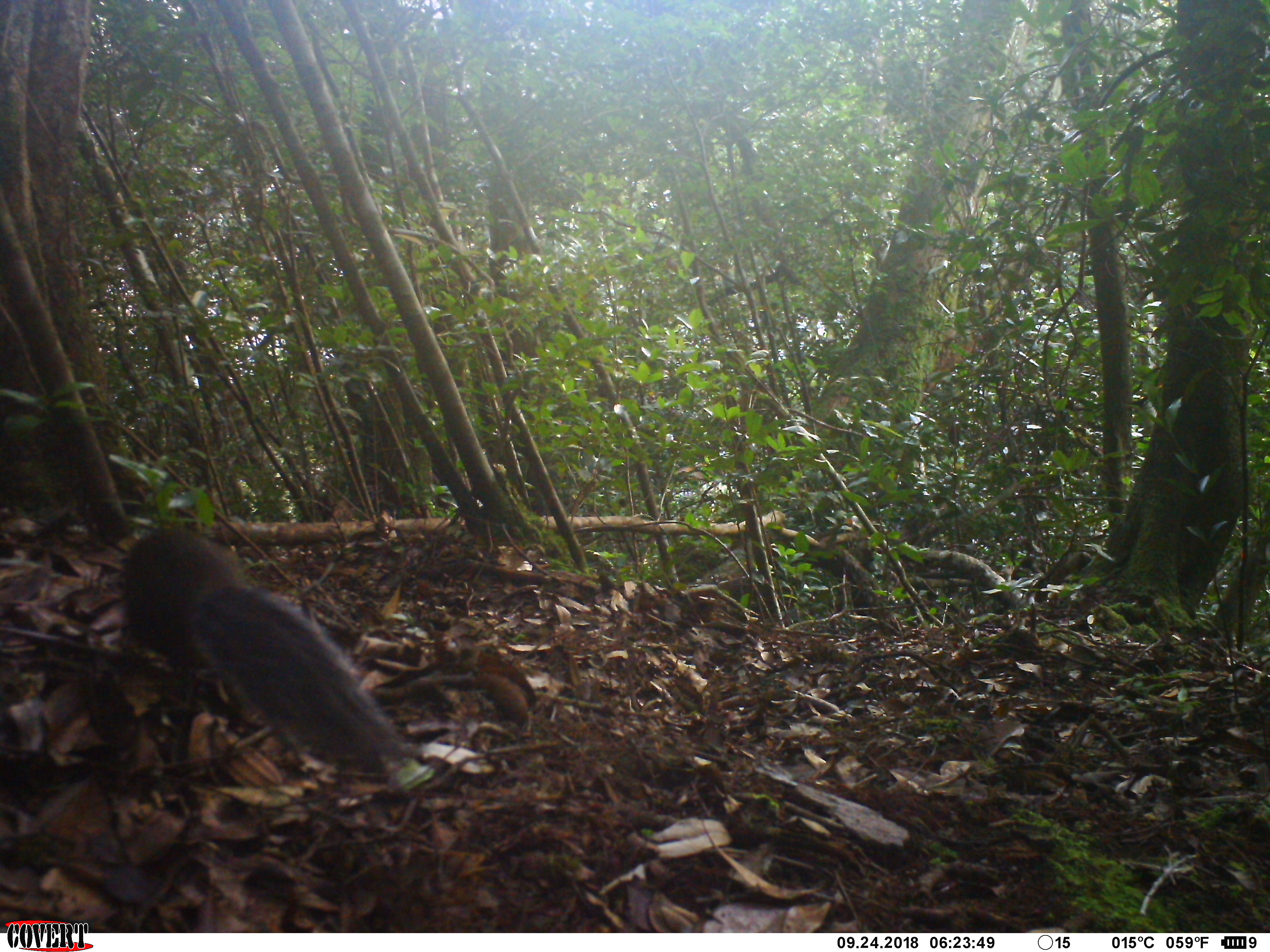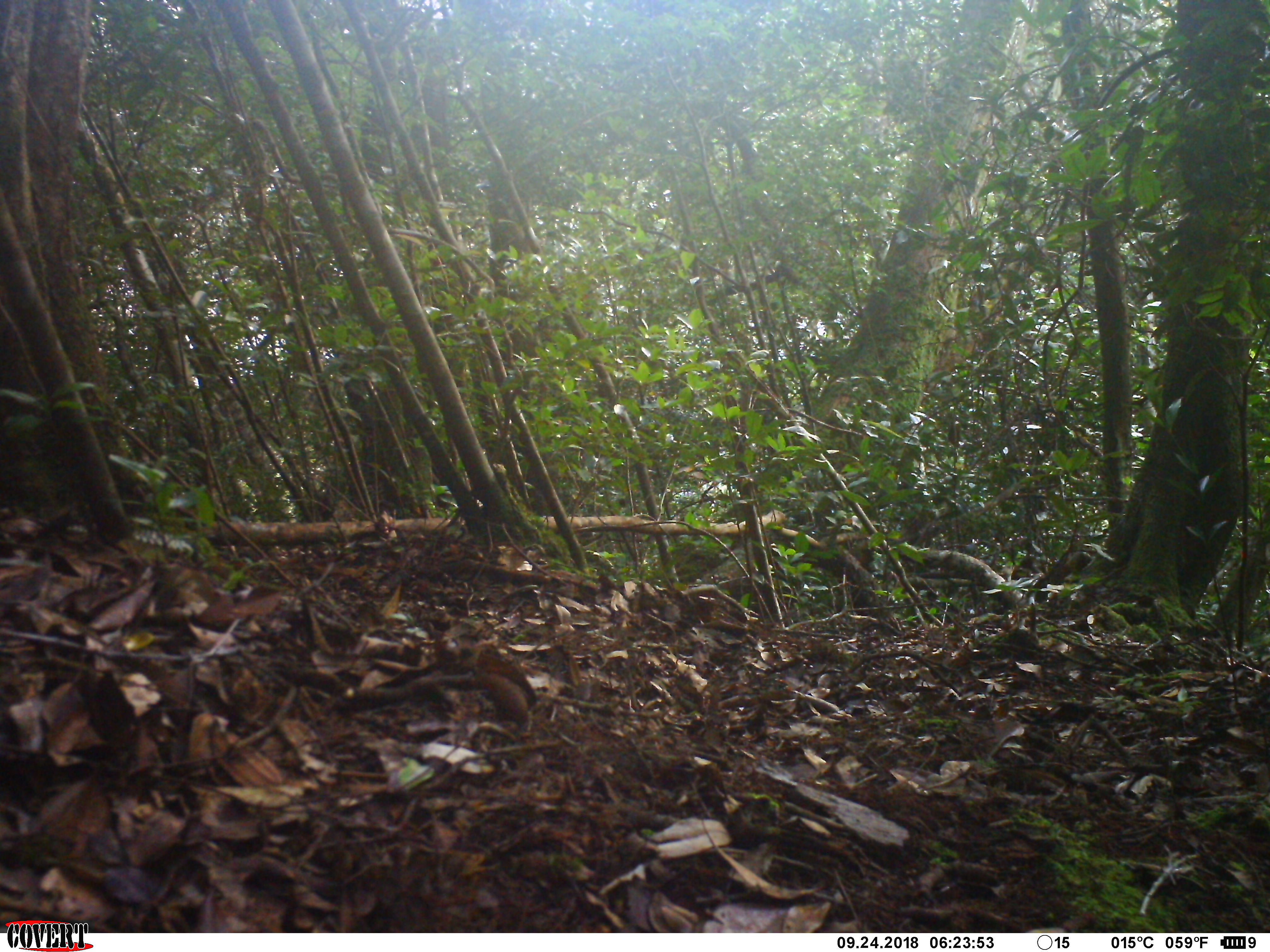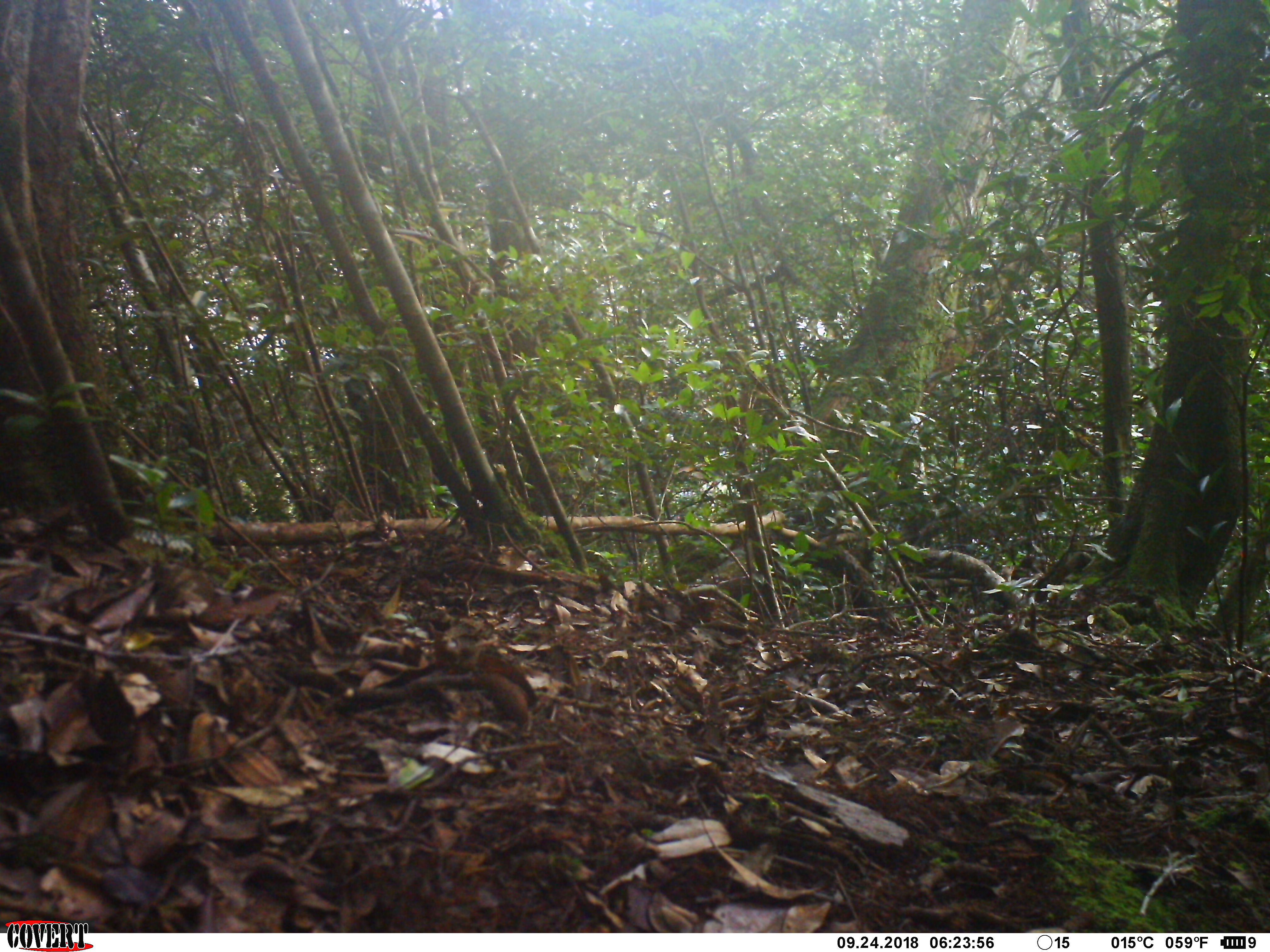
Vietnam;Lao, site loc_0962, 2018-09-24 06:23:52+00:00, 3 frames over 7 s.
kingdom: Animalia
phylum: Chordata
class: Mammalia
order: Rodentia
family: Sciuridae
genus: Dremomys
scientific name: Dremomys rufigenis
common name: red-cheeked squirrel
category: red cheeked squirrel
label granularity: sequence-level